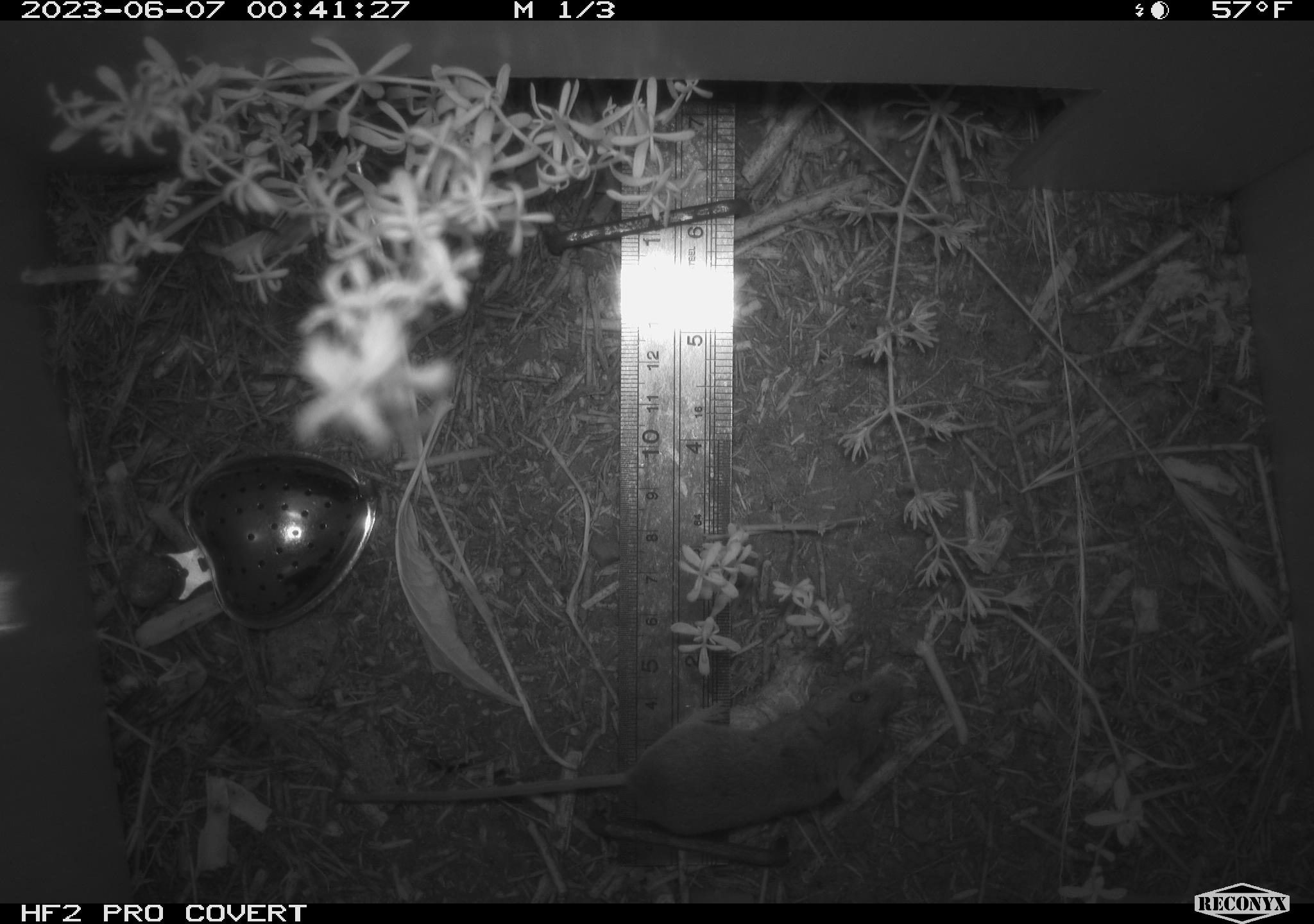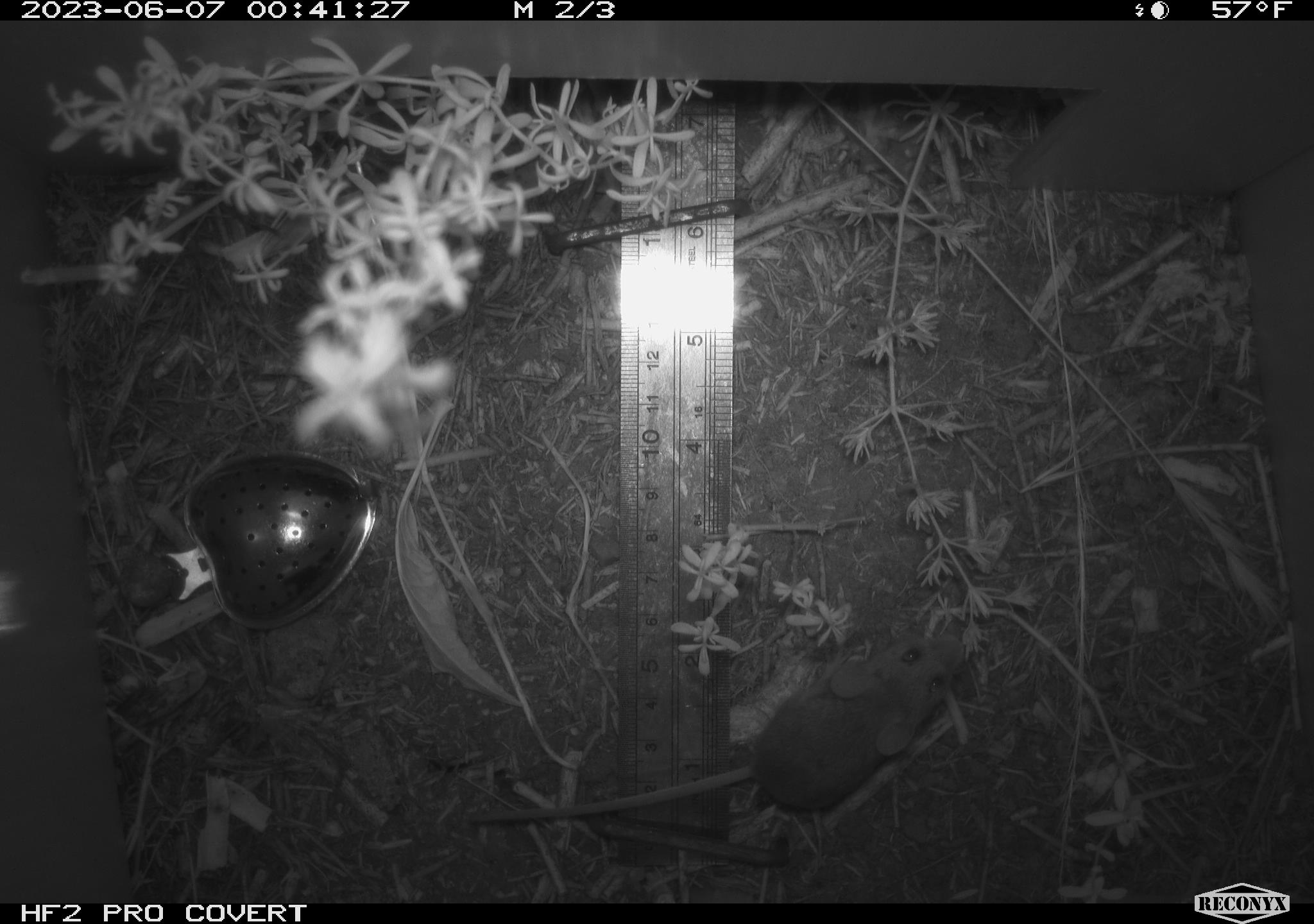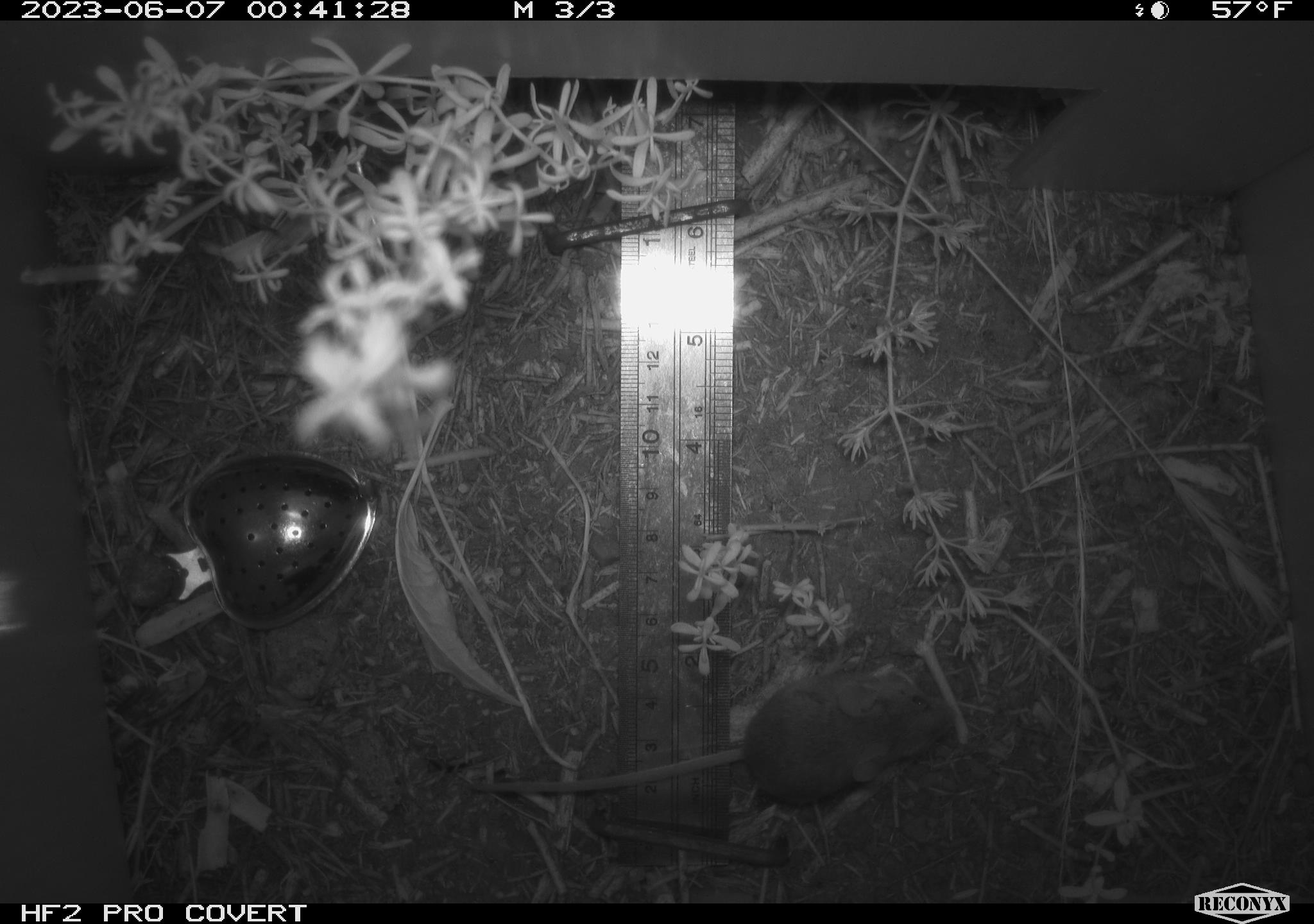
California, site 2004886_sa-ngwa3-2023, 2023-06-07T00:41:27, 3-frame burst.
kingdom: Animalia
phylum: Chordata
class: Mammalia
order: Rodentia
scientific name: Rodentia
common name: mouse species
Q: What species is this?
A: Mouse species (Rodentia).